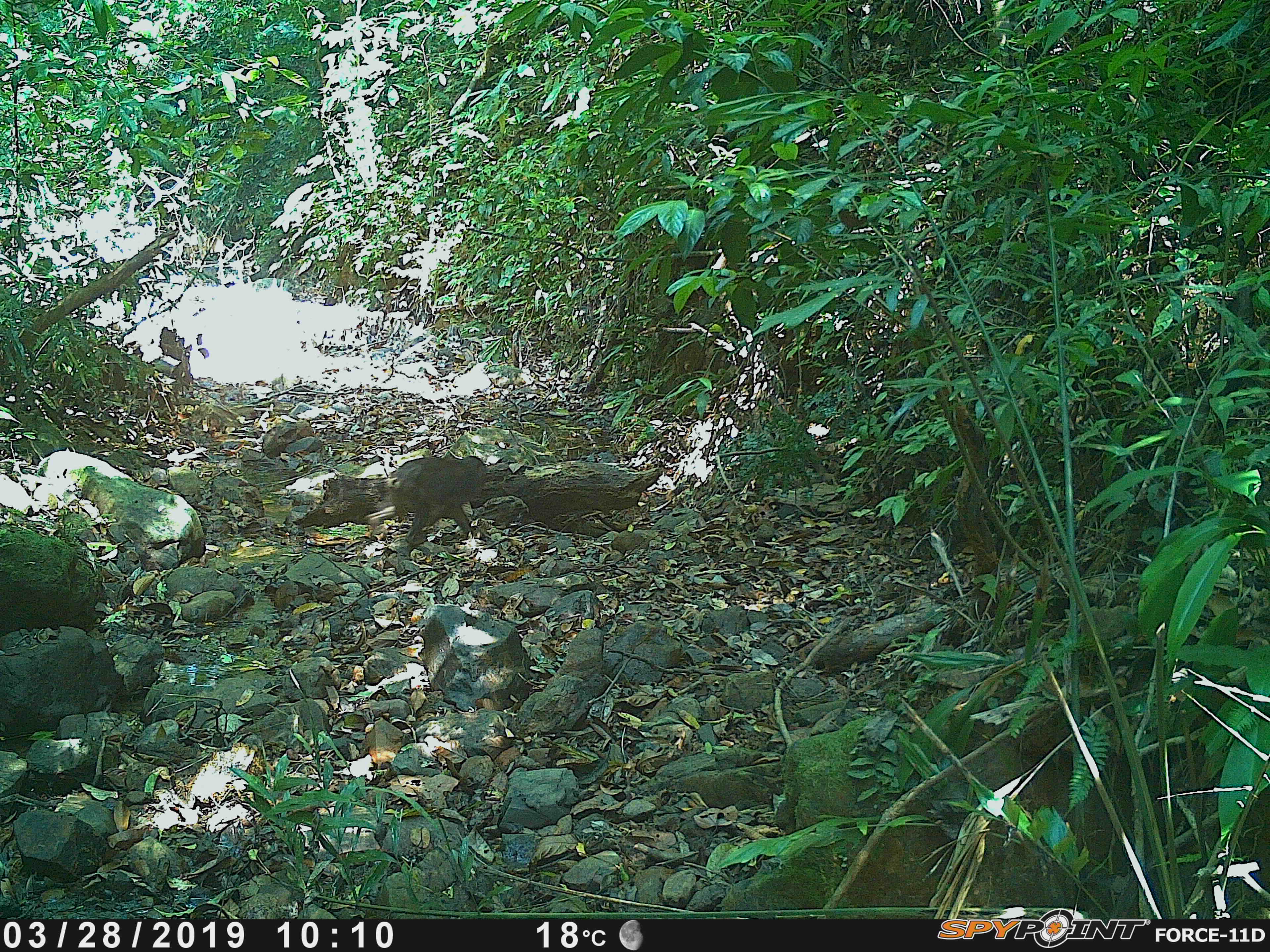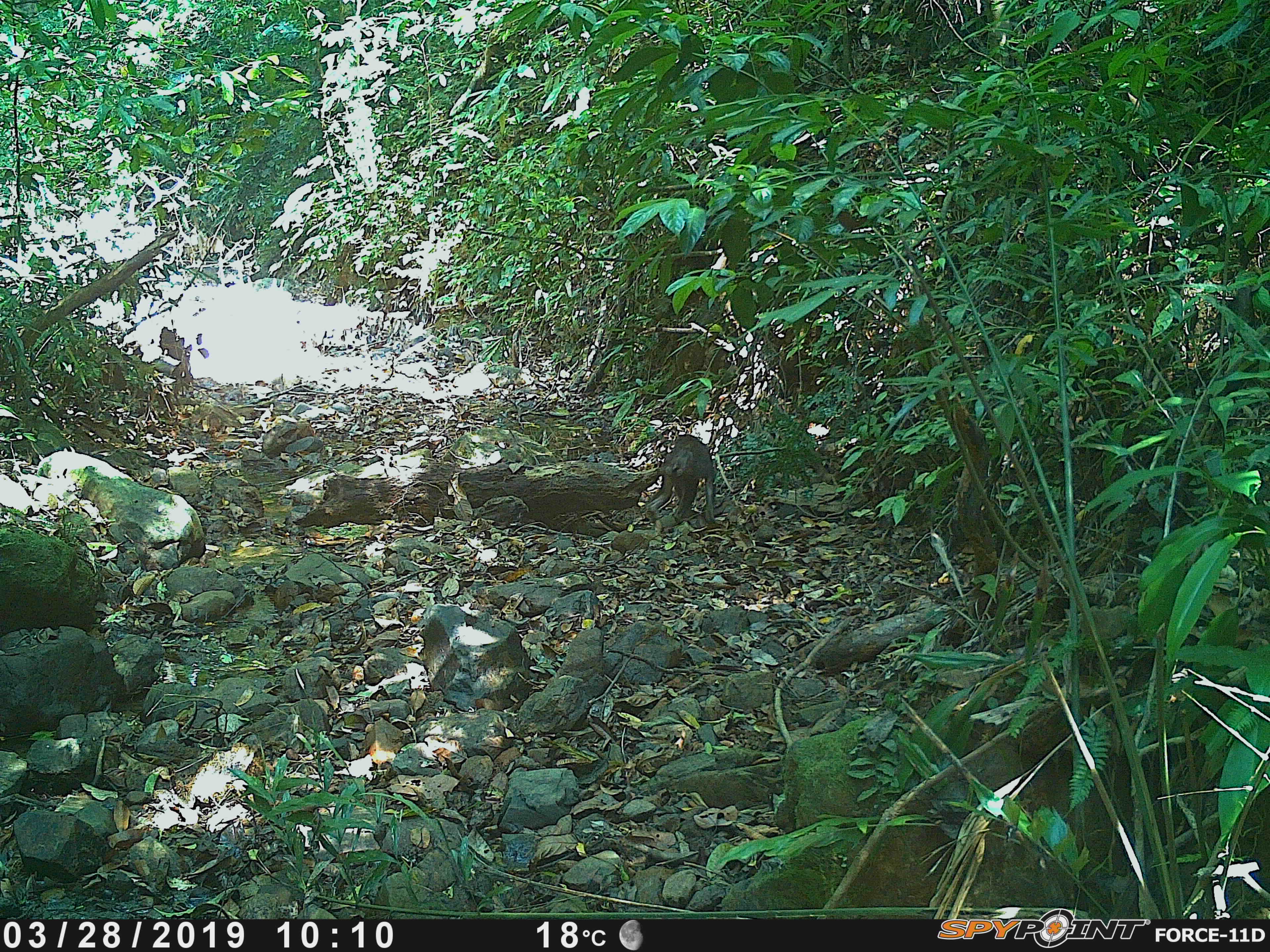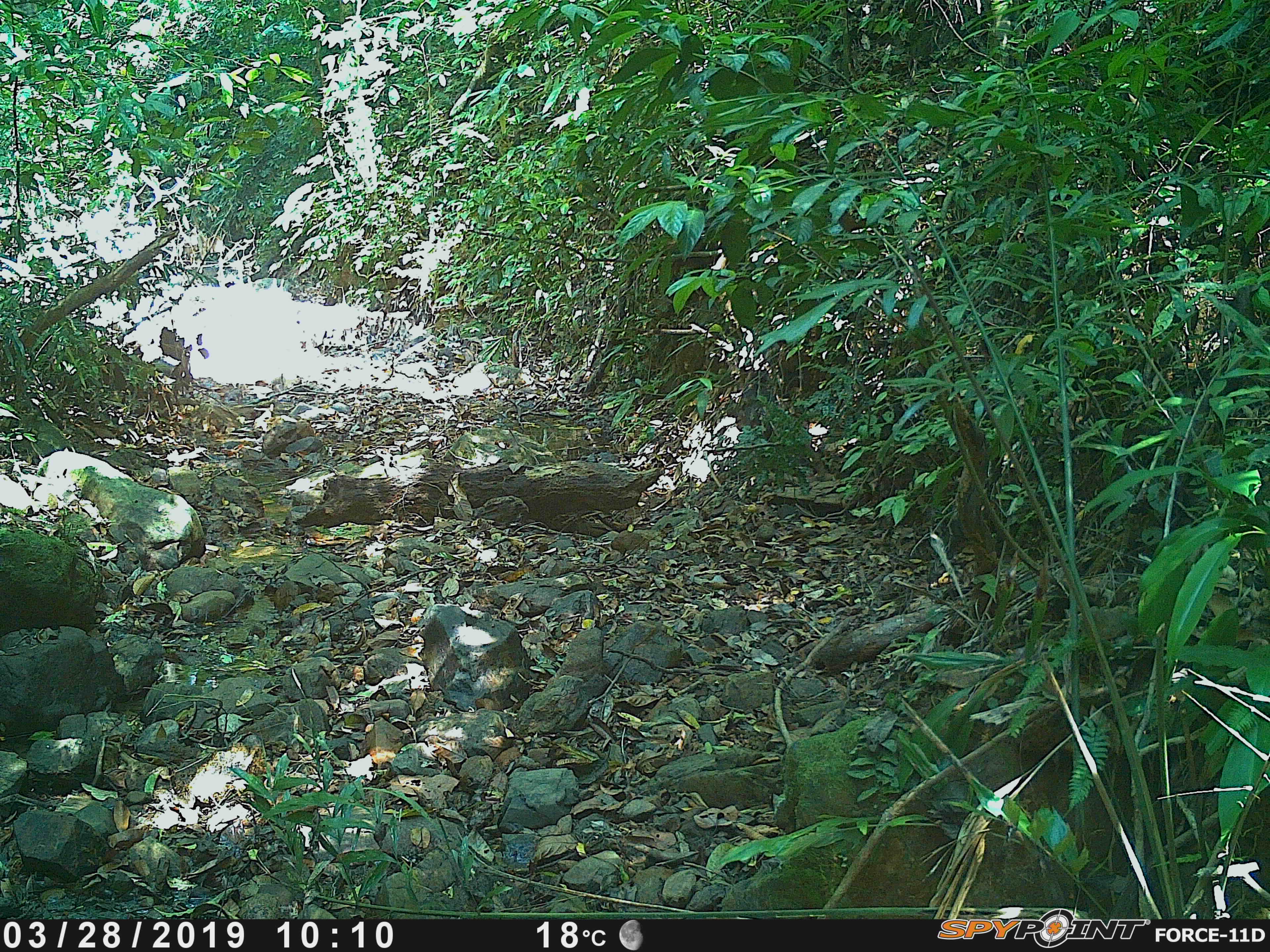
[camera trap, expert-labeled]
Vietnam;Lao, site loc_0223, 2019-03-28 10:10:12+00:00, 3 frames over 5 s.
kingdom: Animalia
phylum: Chordata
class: Mammalia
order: Primates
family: Cercopithecidae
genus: Macaca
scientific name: Macaca arctoides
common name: stump-tailed macaque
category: stump tailed macaque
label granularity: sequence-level